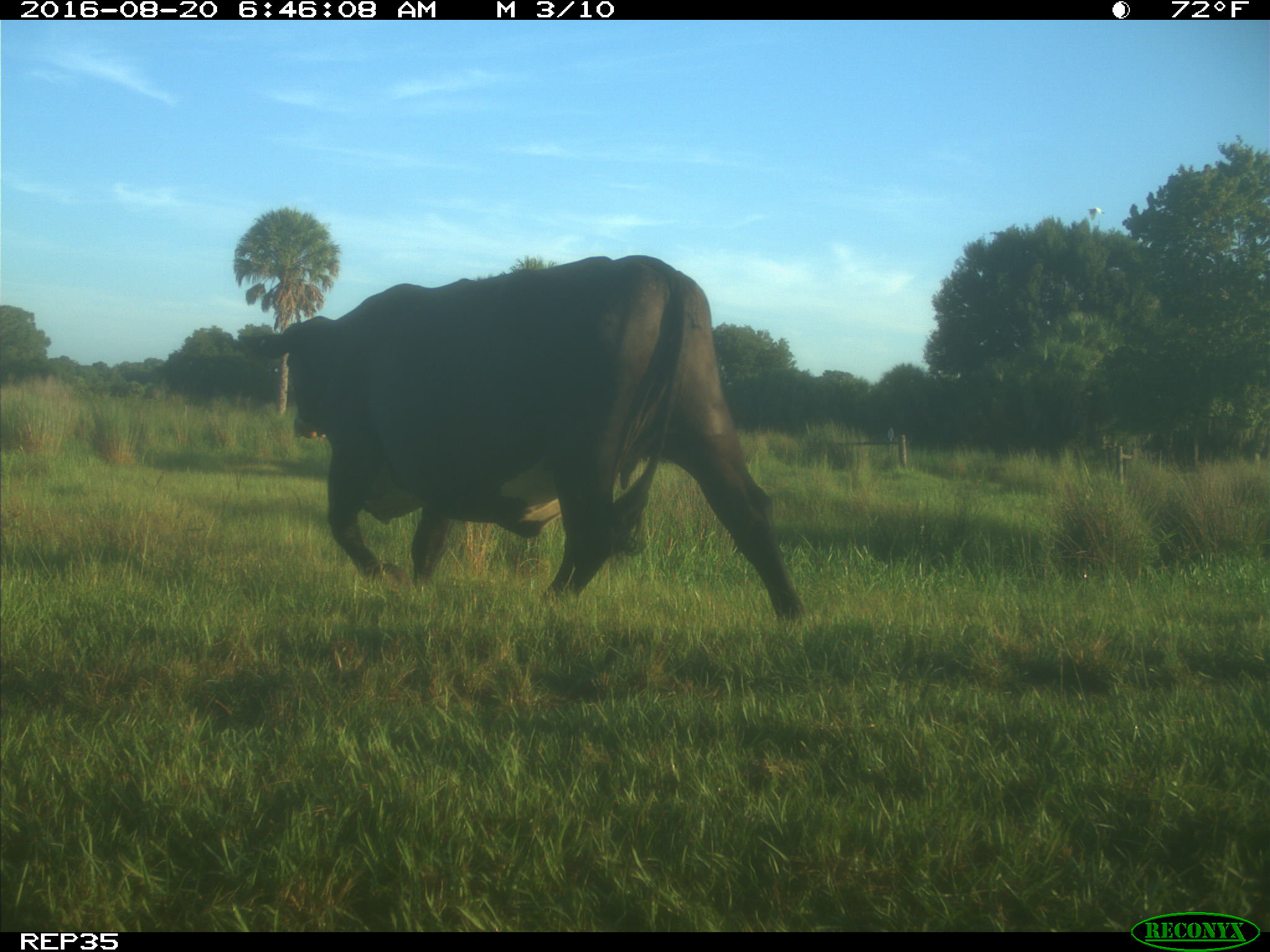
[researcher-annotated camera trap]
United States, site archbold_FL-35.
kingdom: Animalia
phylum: Chordata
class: Mammalia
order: Artiodactyla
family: Bovidae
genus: Bos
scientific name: Bos taurus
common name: domestic cow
Bos taurus (domestic cow).